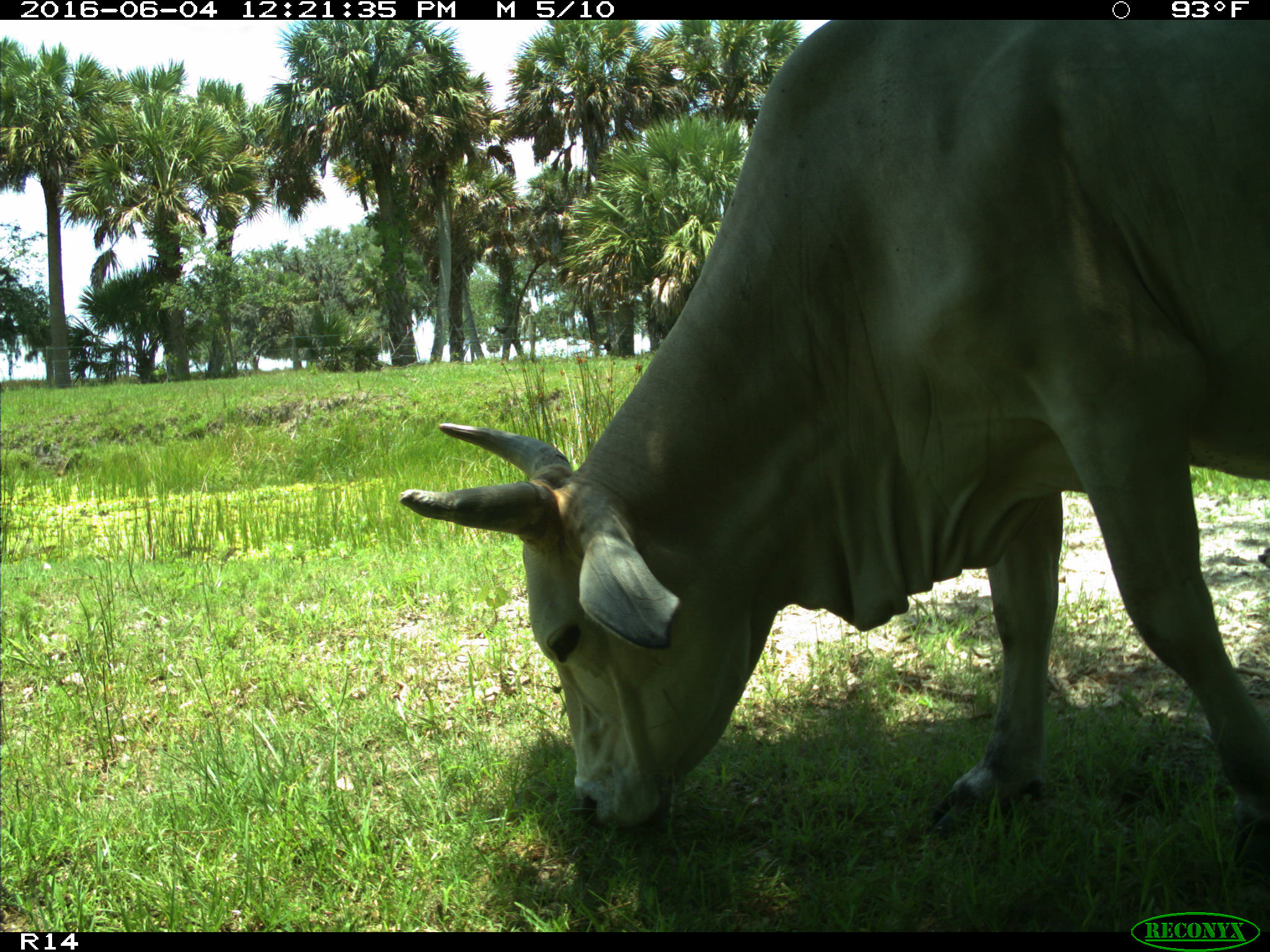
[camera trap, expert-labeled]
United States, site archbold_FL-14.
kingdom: Animalia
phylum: Chordata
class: Mammalia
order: Artiodactyla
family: Bovidae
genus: Bos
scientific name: Bos taurus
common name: domestic cow